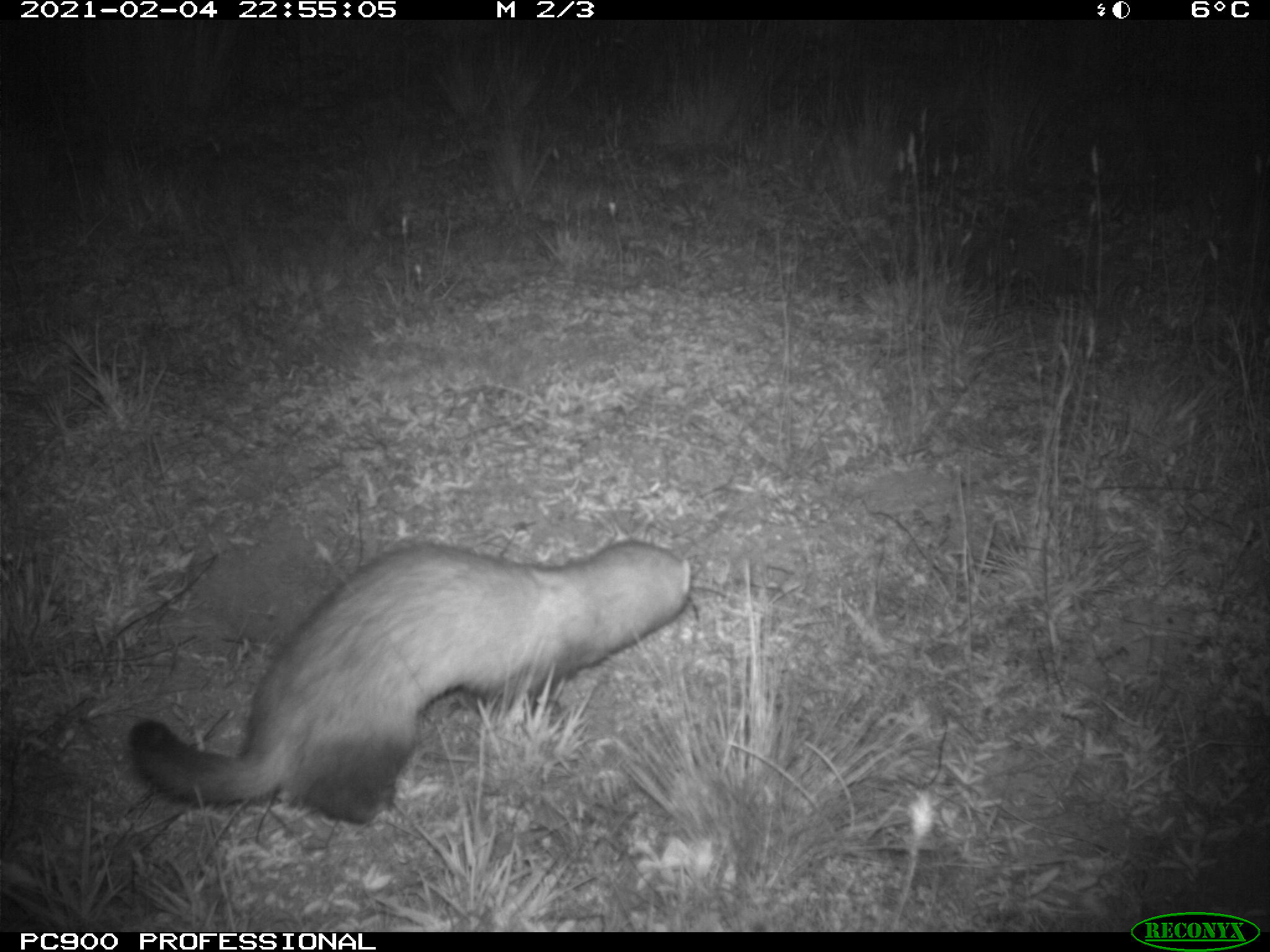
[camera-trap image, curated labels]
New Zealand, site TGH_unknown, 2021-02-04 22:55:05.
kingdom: Animalia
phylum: Chordata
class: Mammalia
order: Carnivora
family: Mustelidae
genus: Mustela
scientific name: Mustela furo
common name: ferret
Ferret (Mustela furo).